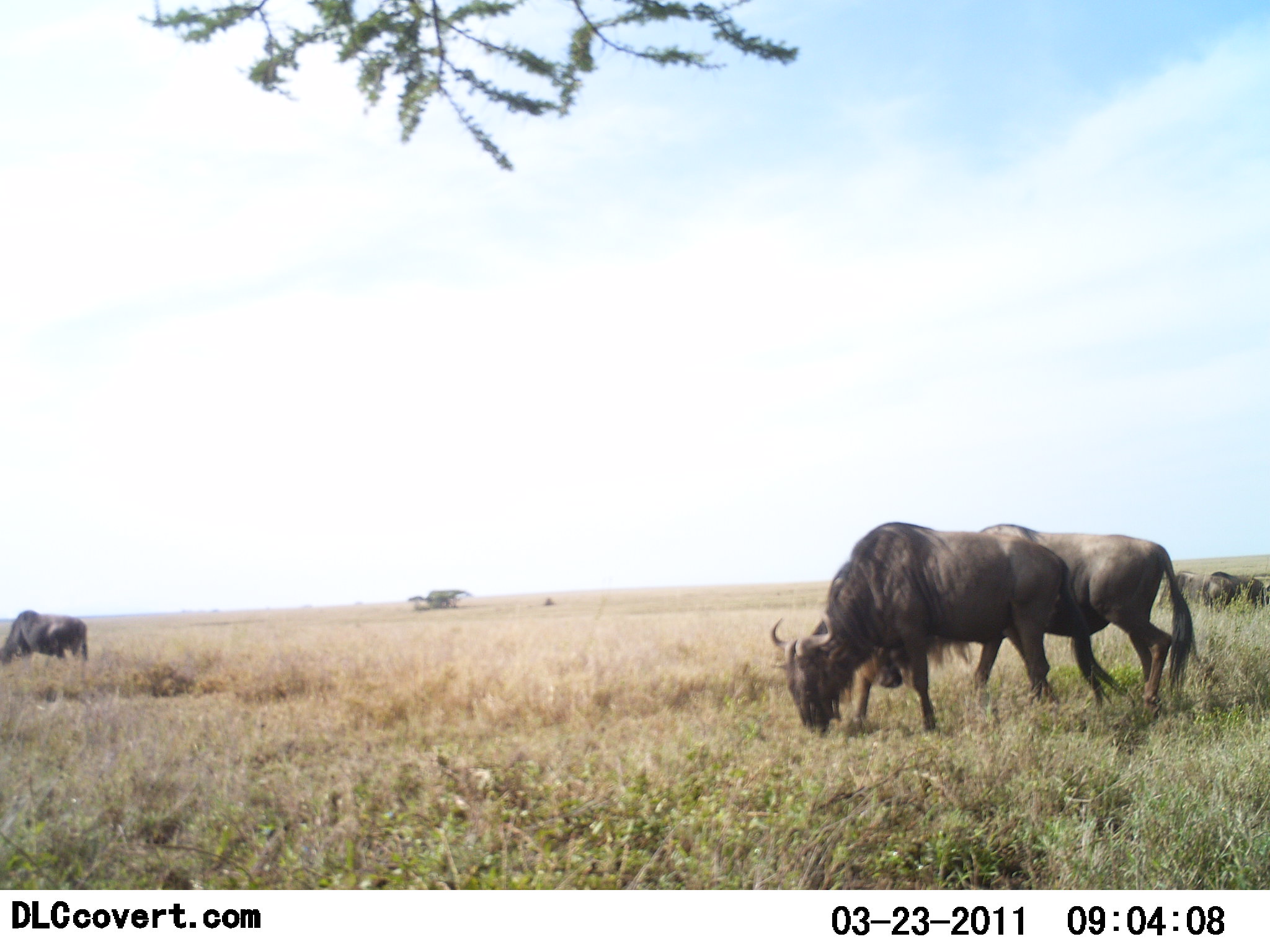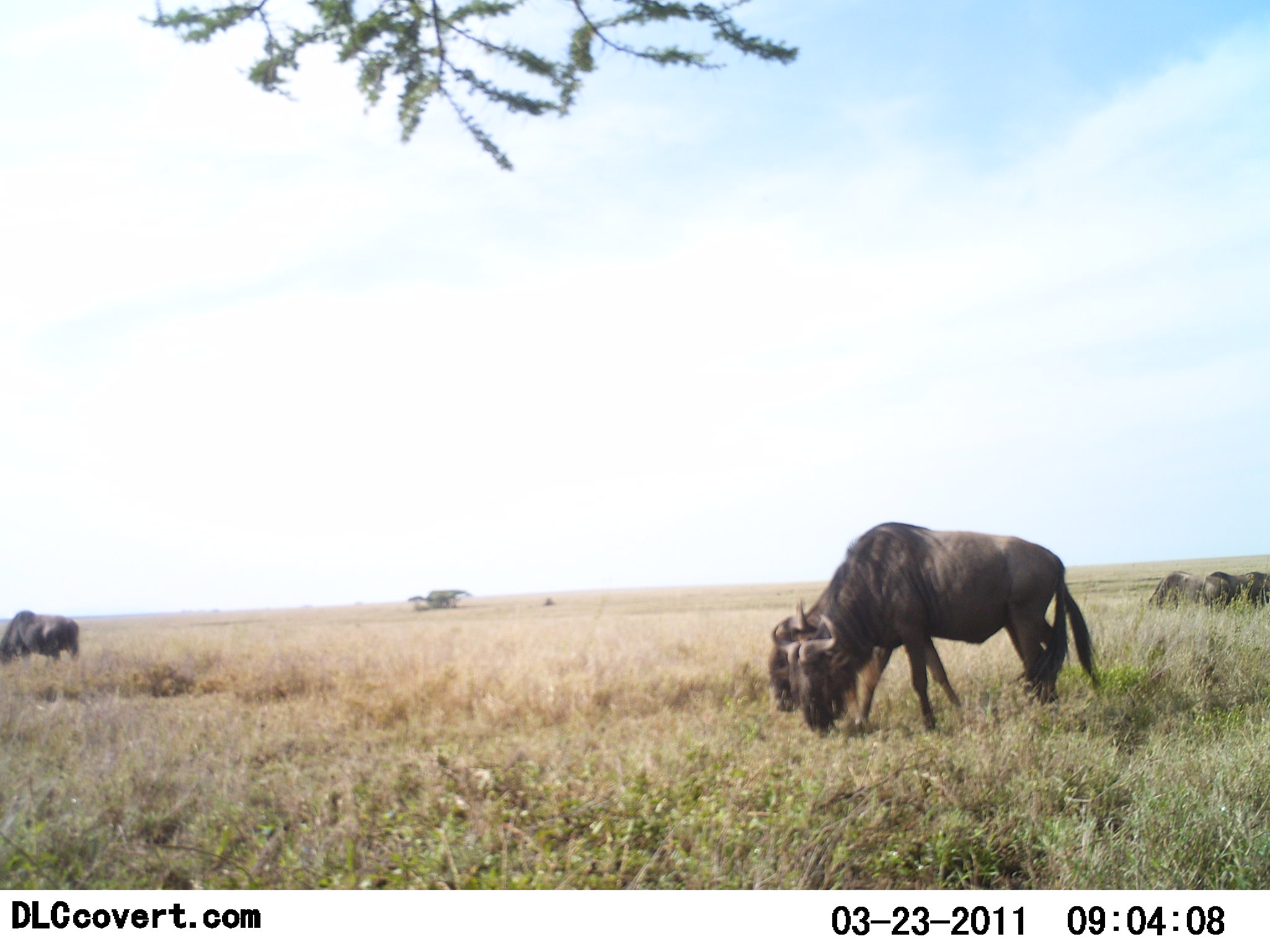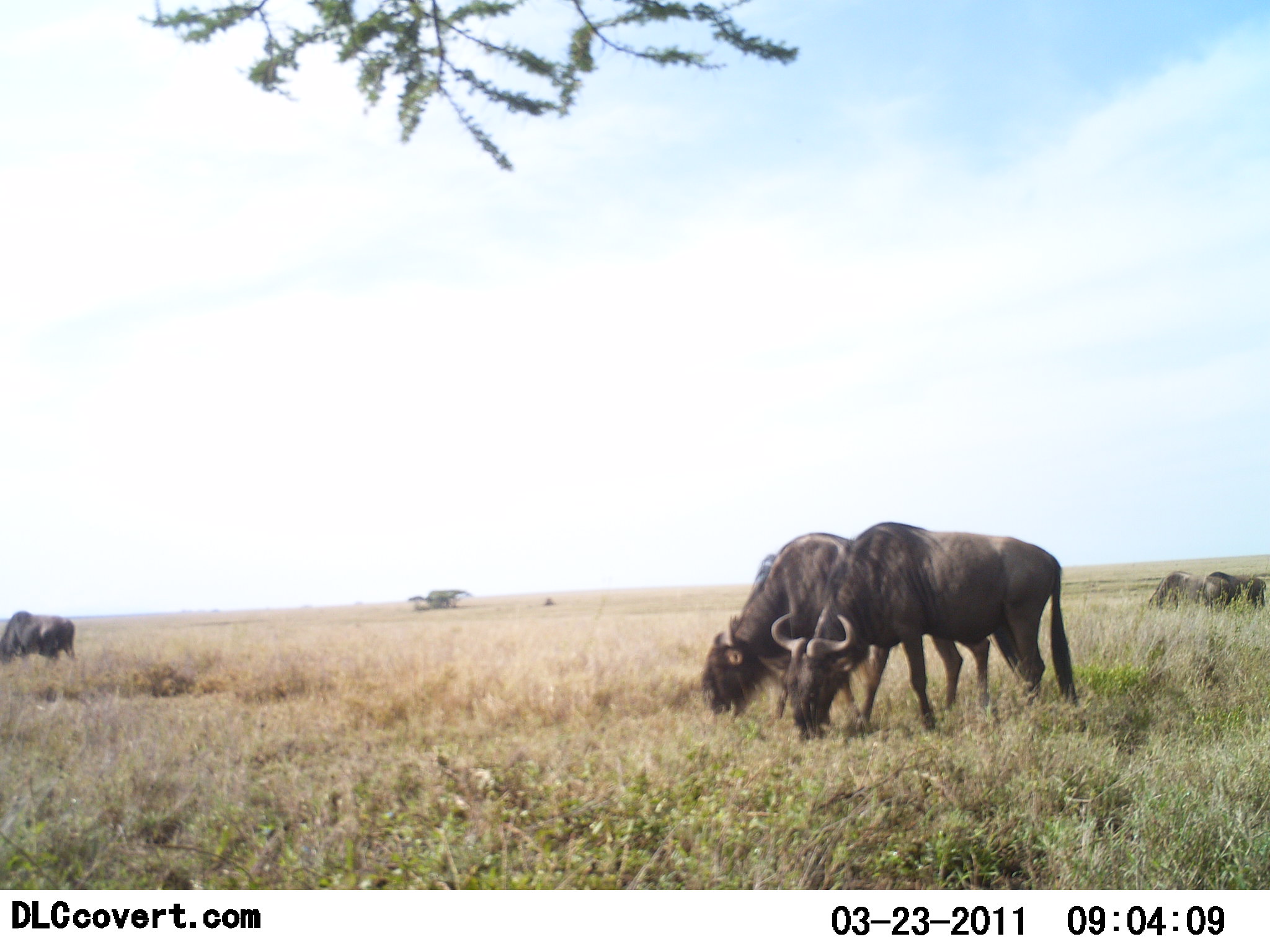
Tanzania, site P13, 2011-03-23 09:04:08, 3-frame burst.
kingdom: Animalia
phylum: Chordata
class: Mammalia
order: Artiodactyla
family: Bovidae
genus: Connochaetes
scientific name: Connochaetes taurinus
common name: blue wildebeest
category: wildebeest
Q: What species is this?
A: Wildebeest (blue wildebeest) (Connochaetes taurinus).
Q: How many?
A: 5.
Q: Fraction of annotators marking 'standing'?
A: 33%.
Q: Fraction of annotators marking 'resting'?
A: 0%.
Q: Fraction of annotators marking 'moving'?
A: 42%.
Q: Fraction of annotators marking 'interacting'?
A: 0%.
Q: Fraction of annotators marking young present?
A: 0%.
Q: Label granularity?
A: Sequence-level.